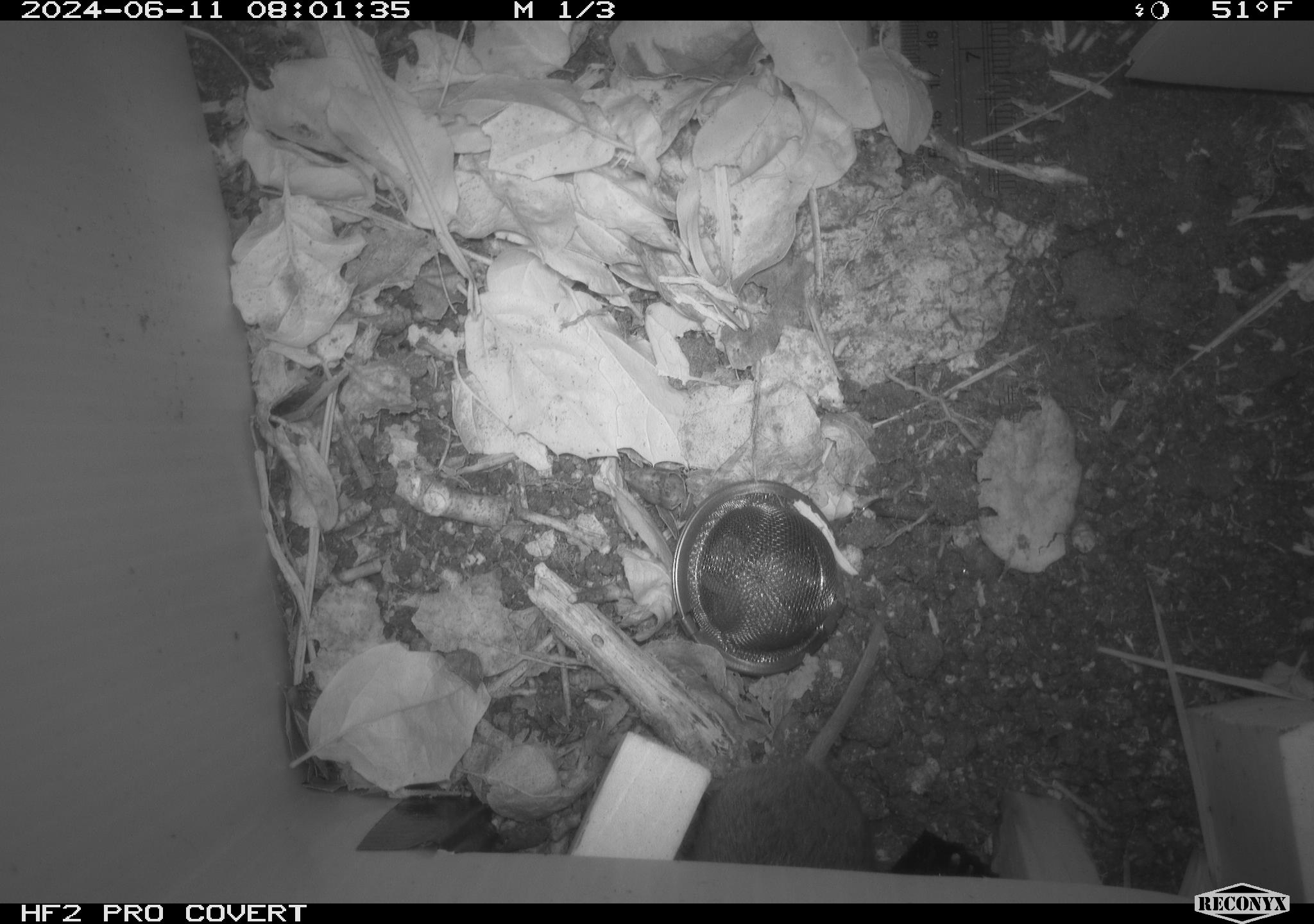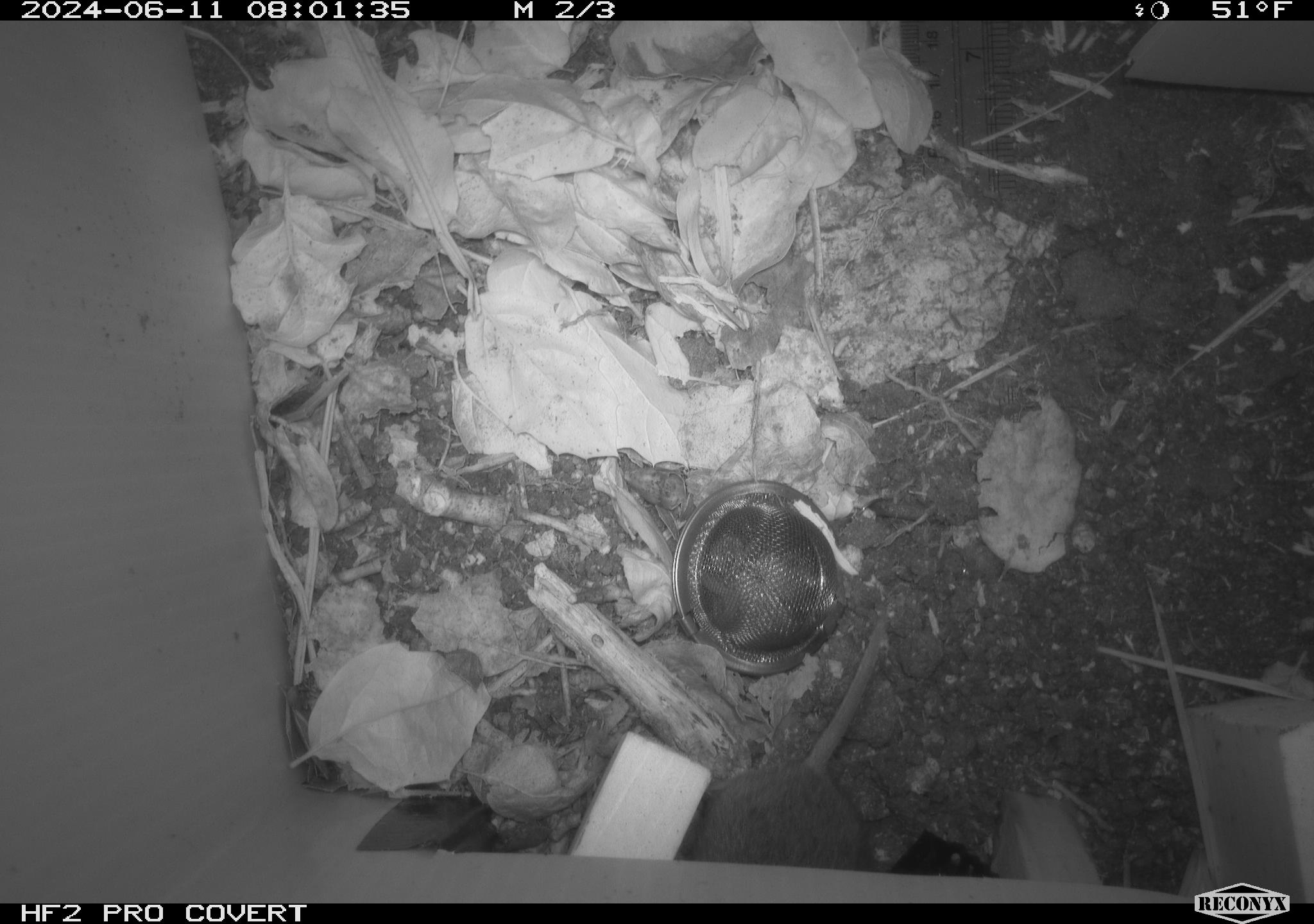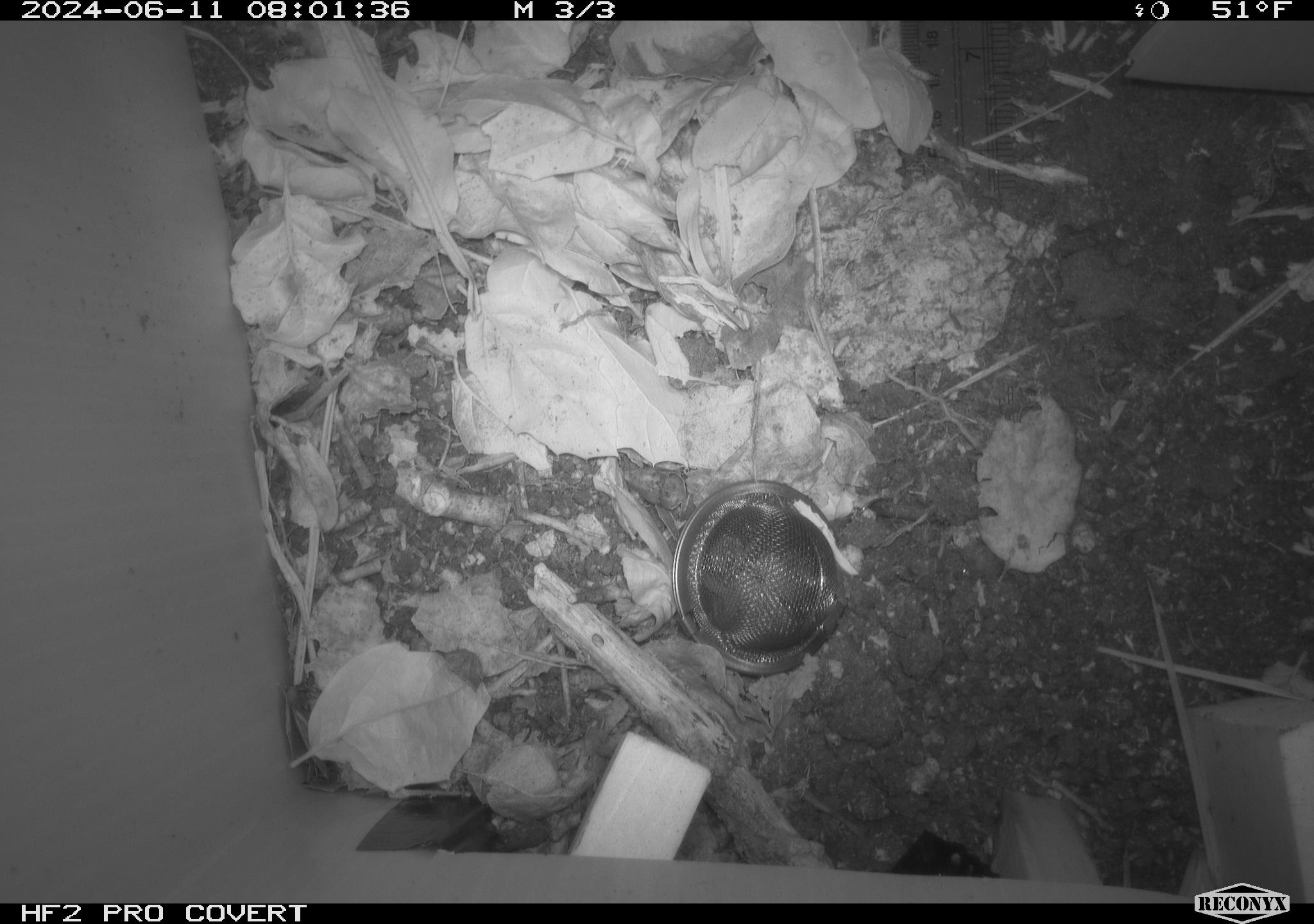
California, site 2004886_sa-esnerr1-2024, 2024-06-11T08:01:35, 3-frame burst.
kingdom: Animalia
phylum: Chordata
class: Mammalia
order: Rodentia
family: Cricetidae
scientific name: Cricetidae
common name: hamsters, voles, lemmings, and allies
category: cricetidae family